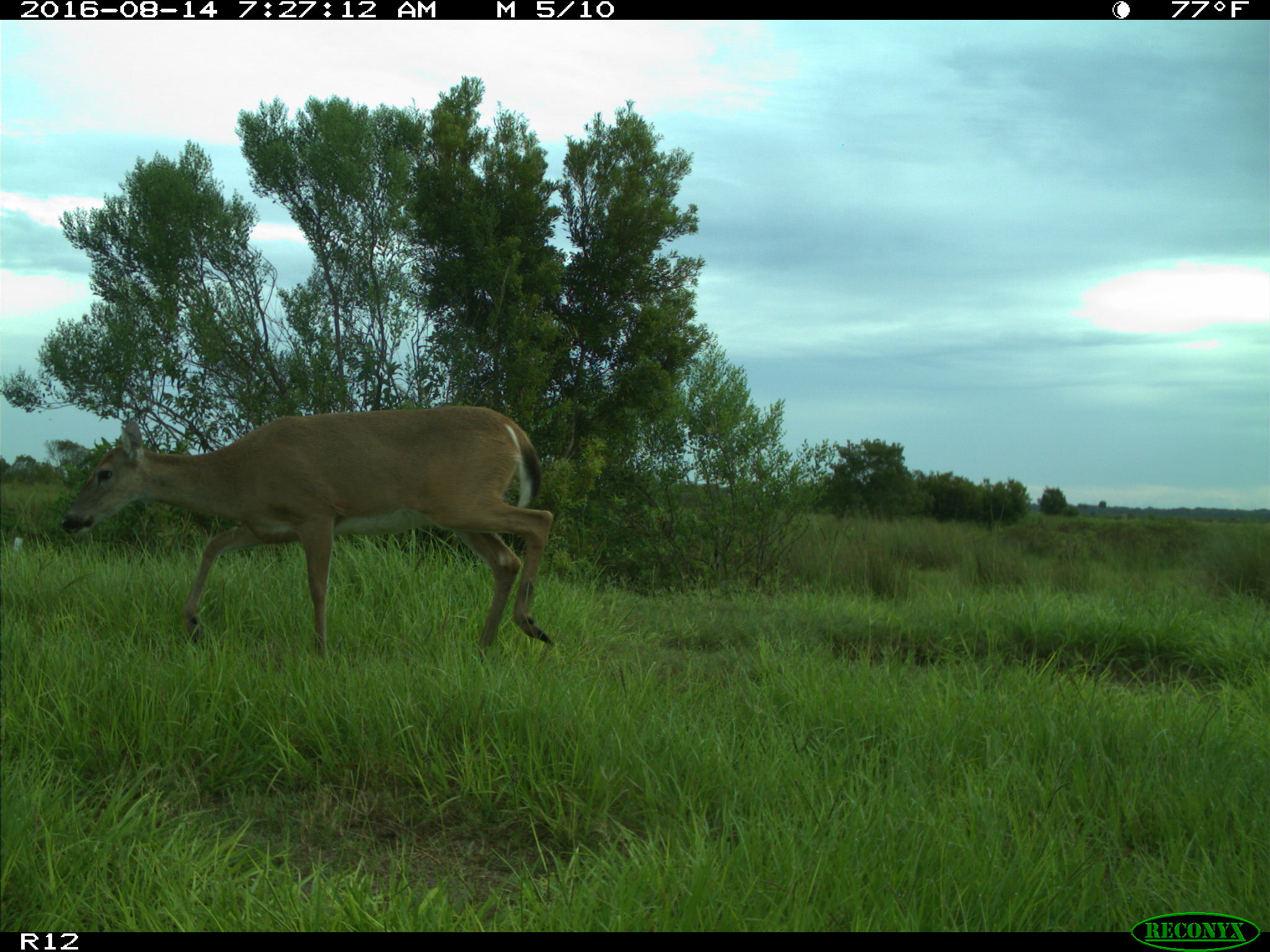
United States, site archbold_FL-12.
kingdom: Animalia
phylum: Chordata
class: Mammalia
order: Artiodactyla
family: Cervidae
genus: Odocoileus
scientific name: Odocoileus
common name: deer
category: unidentified deer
Unidentified deer (deer) (Odocoileus).